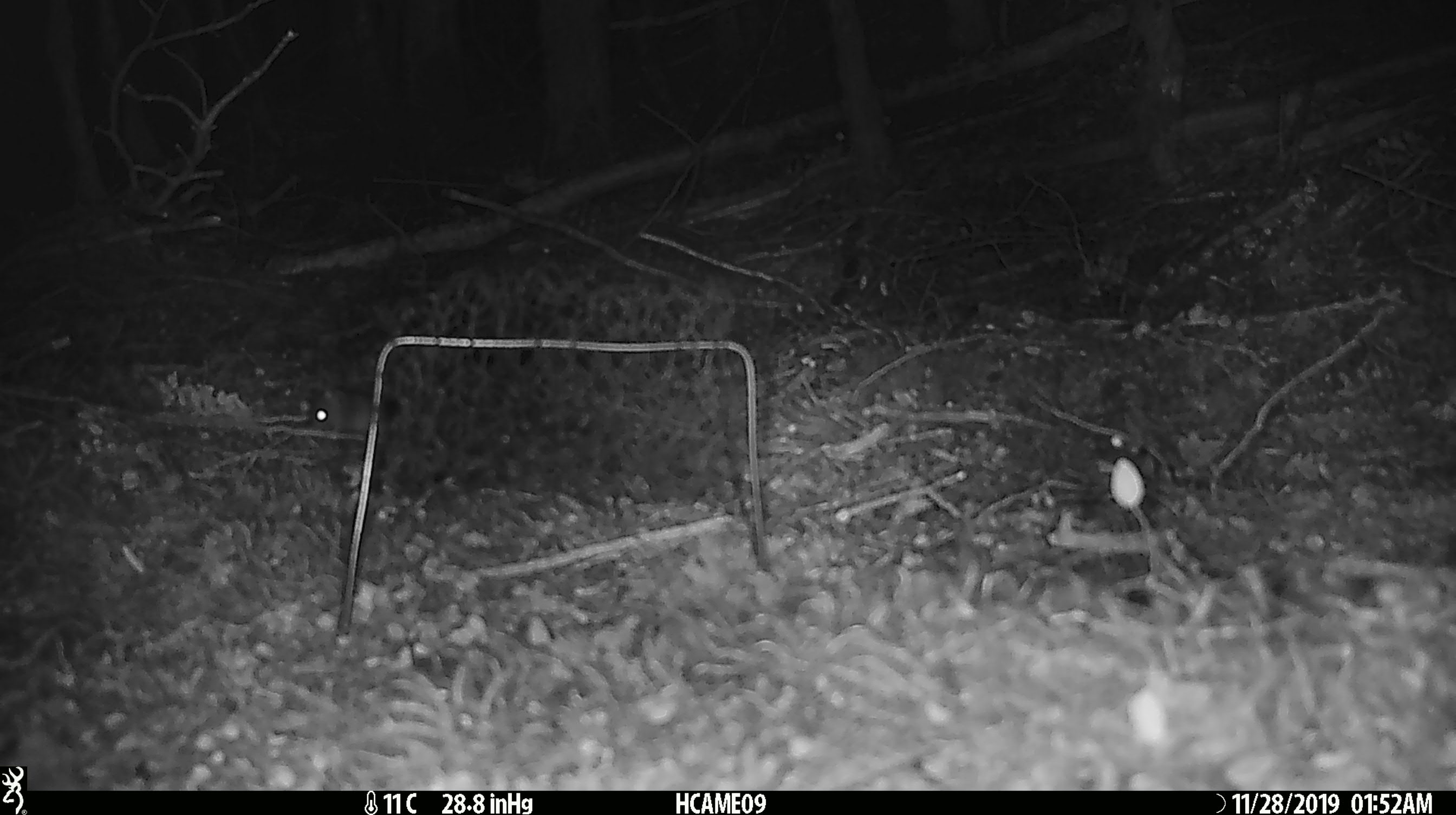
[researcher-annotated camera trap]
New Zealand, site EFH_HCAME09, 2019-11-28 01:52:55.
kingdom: Animalia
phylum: Chordata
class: Mammalia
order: Rodentia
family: Muridae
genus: Mus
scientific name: Mus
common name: mouse